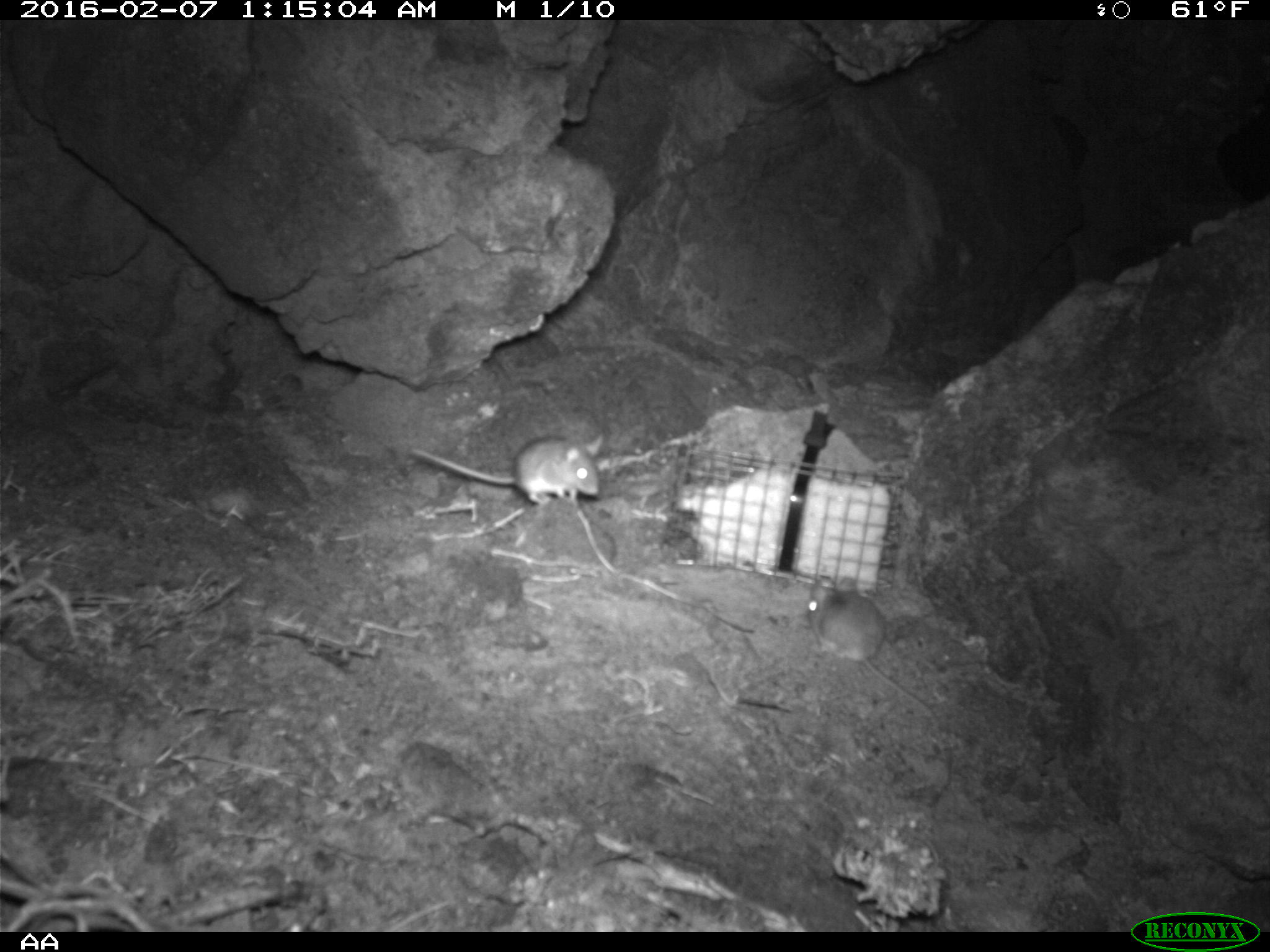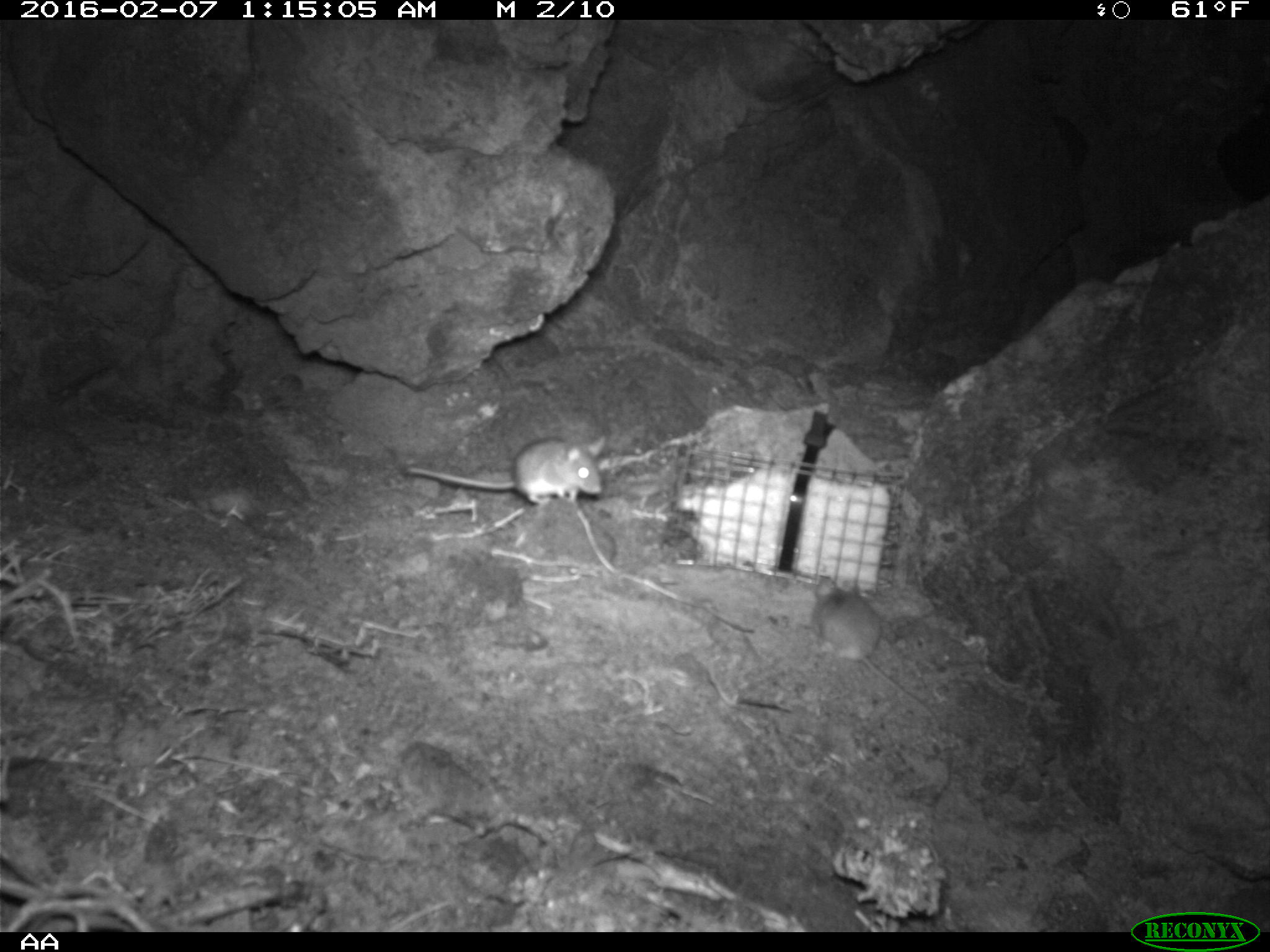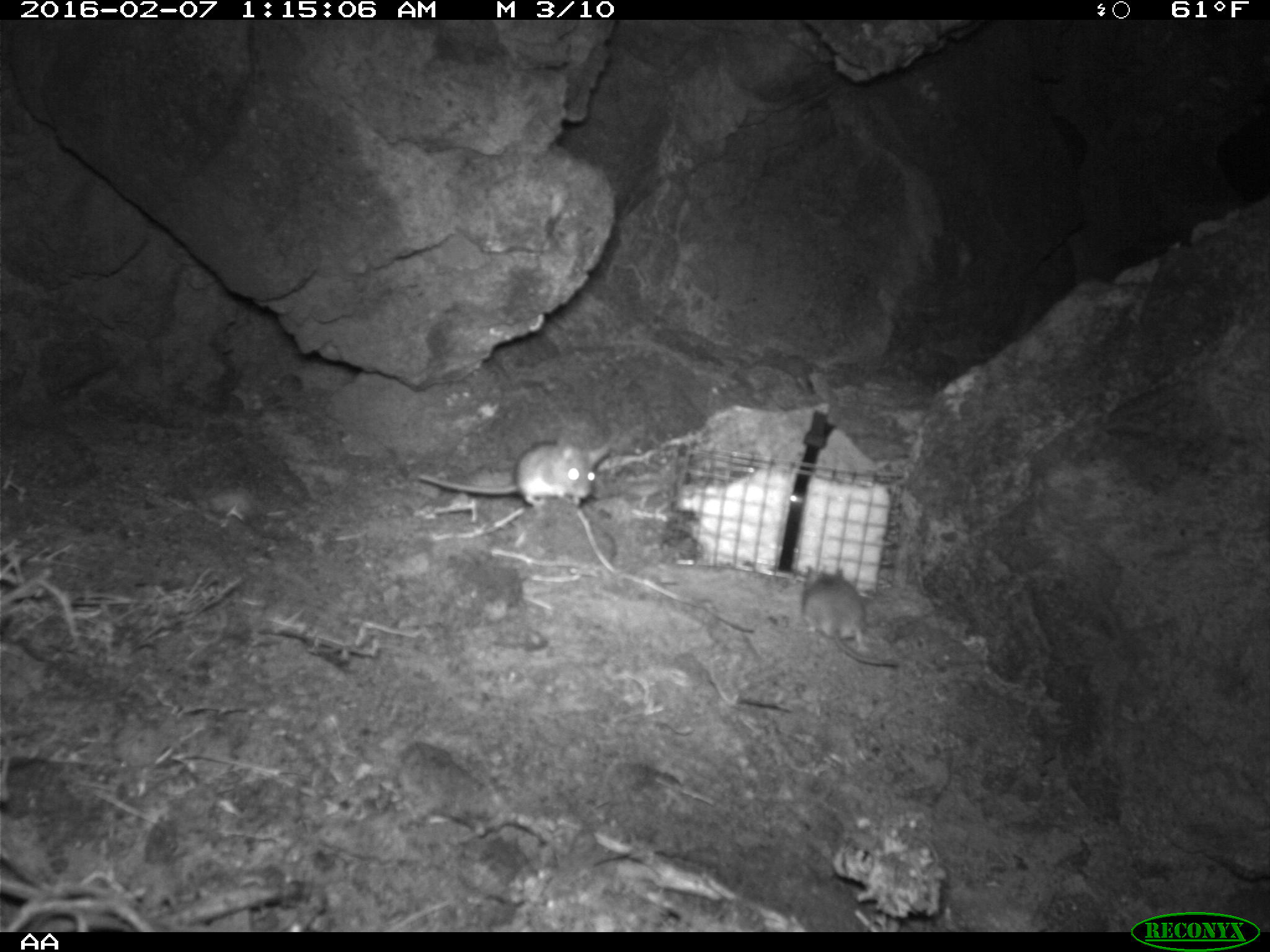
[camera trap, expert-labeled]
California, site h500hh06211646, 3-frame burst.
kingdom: Animalia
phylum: Chordata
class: Mammalia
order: Rodentia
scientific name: Rodentia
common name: rodent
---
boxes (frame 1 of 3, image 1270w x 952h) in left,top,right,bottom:
rodent: 805,576,939,722; 407,436,600,503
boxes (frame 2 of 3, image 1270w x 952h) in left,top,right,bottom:
rodent: 812,575,941,725; 399,430,605,509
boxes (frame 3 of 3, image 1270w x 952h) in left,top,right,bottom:
rodent: 417,436,612,513; 799,563,898,666